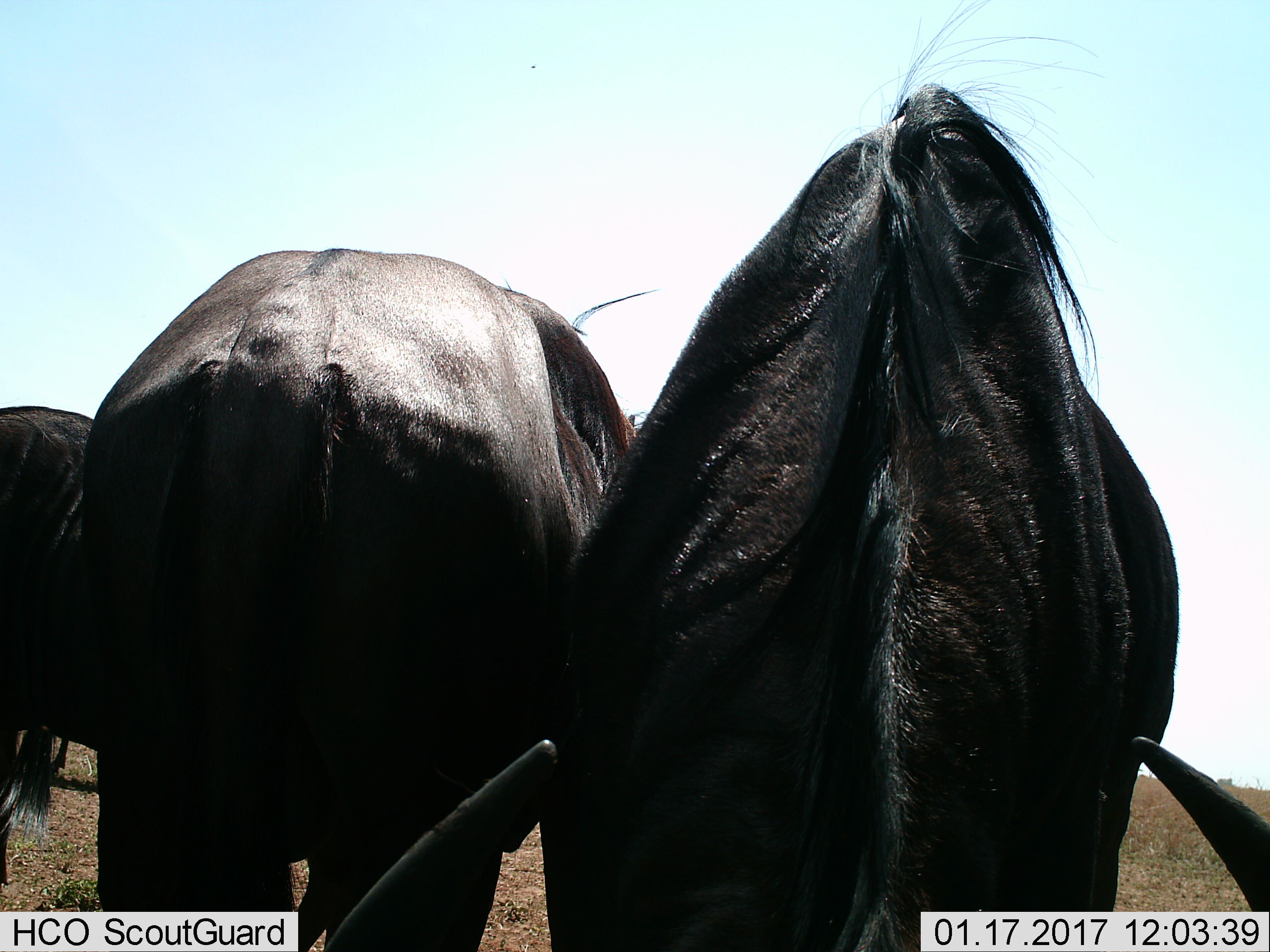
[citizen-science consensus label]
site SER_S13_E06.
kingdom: Animalia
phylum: Chordata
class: Mammalia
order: Artiodactyla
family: Bovidae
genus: Connochaetes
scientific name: Connochaetes taurinus taurinus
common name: blue wildebeest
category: wildebeestblue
Wildebeestblue (blue wildebeest) (Connochaetes taurinus taurinus), count 3. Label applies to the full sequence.